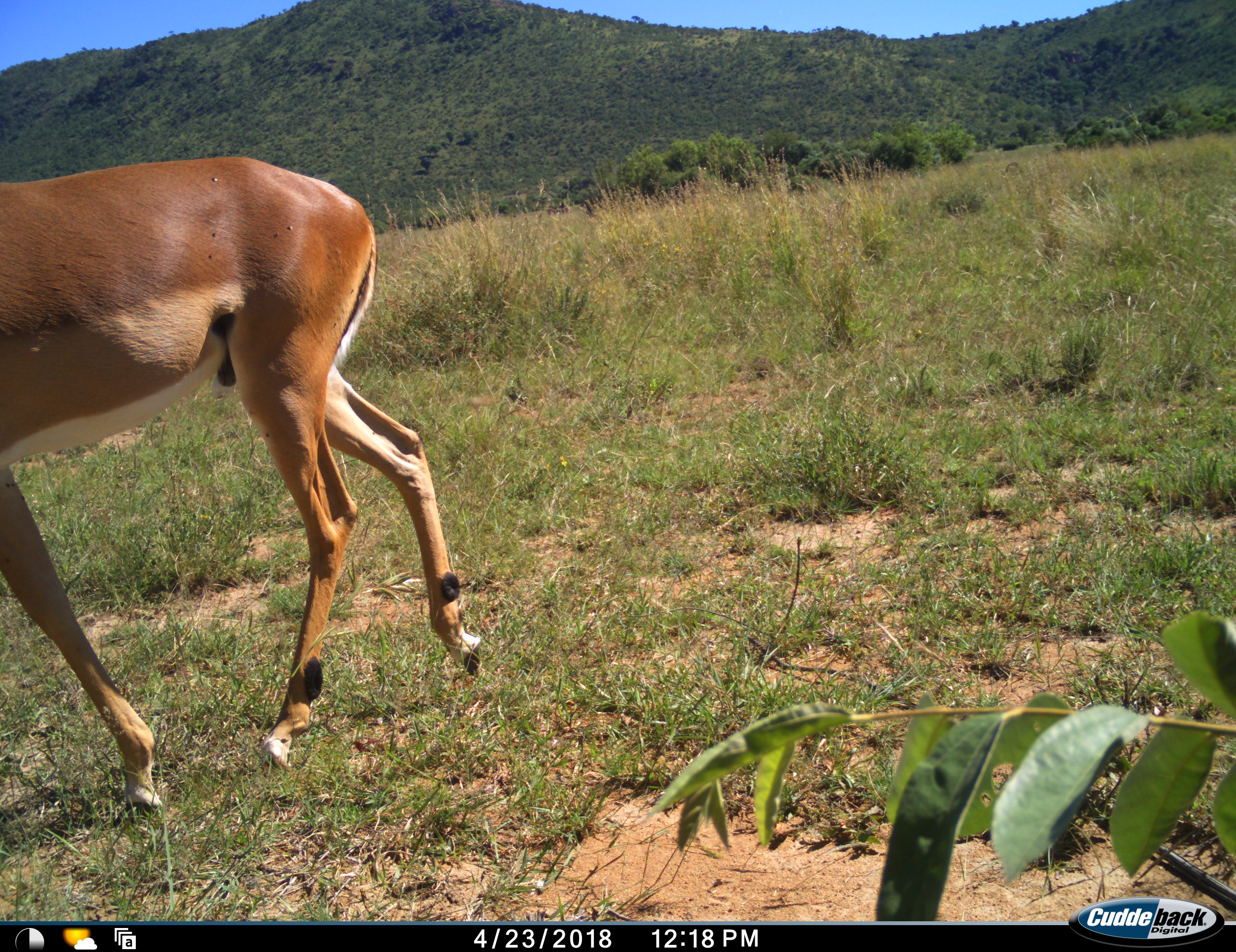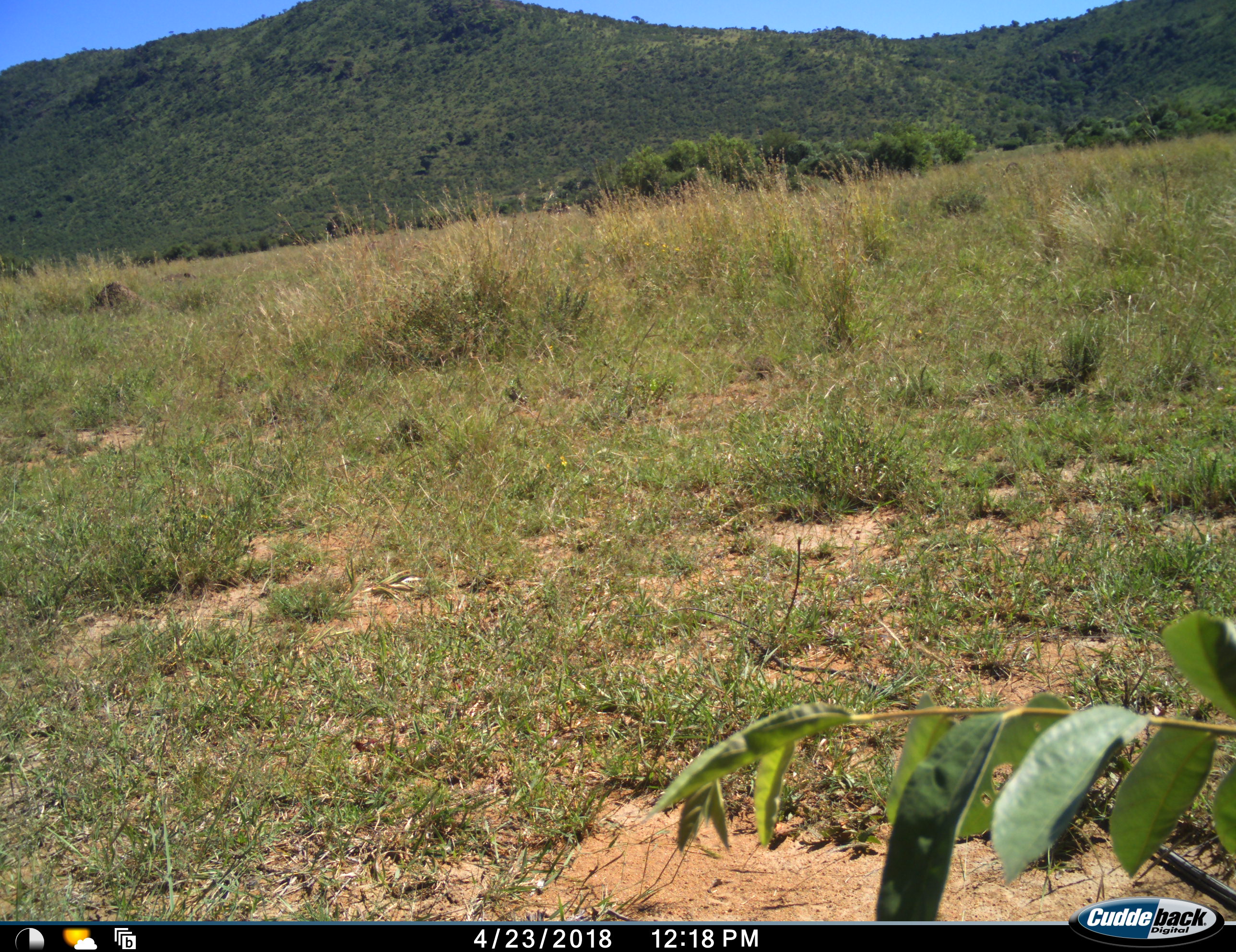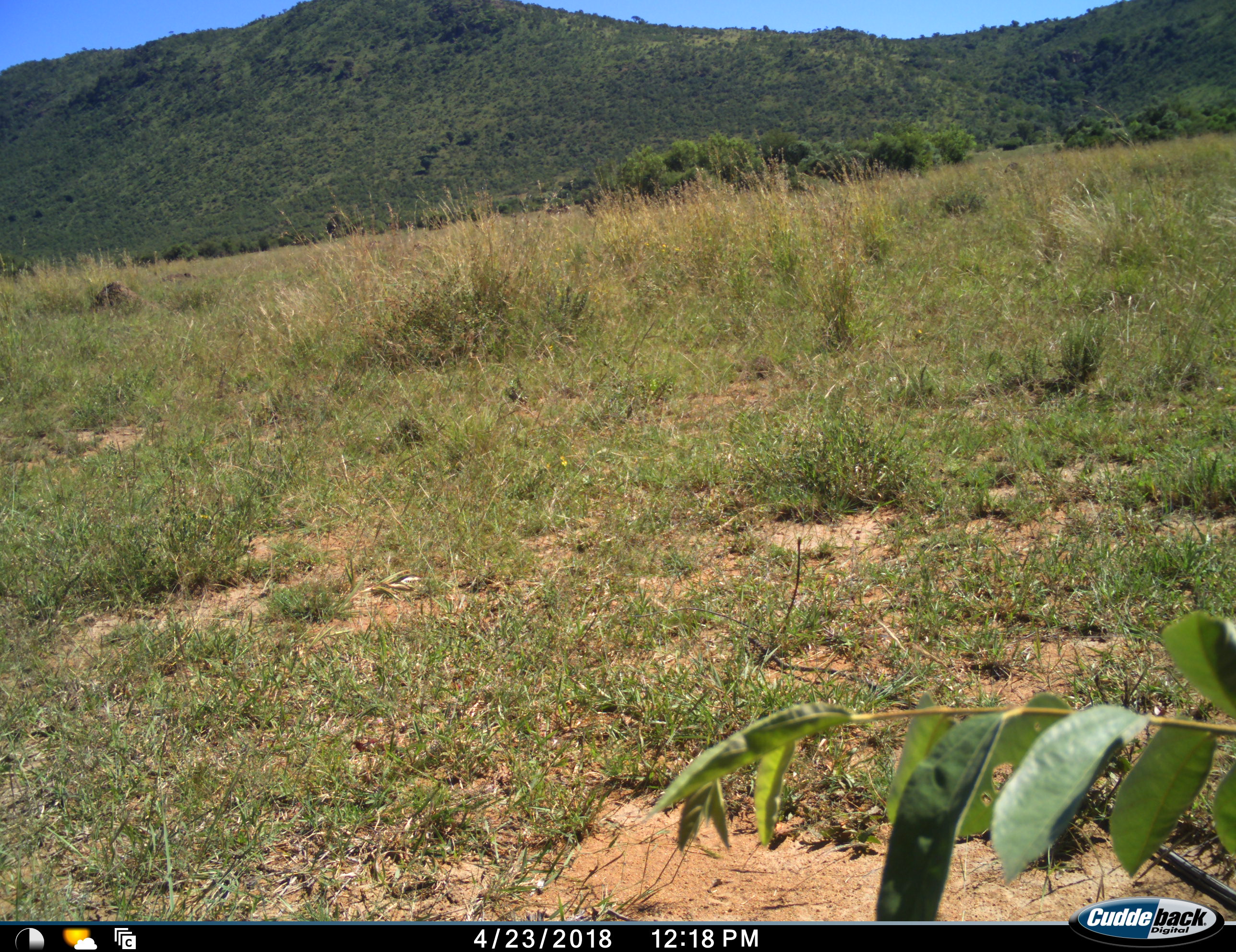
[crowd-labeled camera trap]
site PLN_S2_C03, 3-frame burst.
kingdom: Animalia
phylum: Chordata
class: Mammalia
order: Artiodactyla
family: Bovidae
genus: Aepyceros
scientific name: Aepyceros melampus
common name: impala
Impala (Aepyceros melampus), count 1. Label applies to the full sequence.